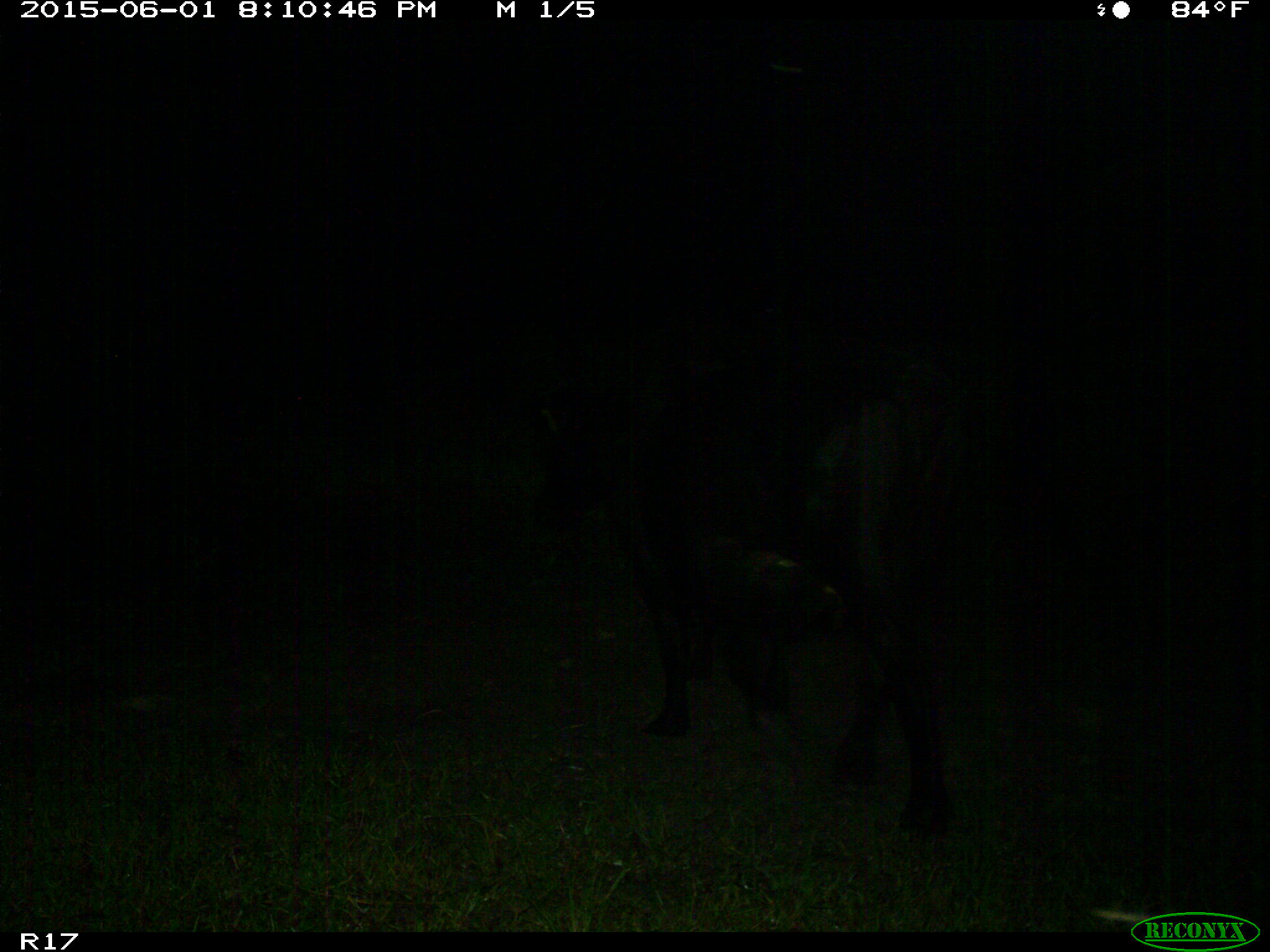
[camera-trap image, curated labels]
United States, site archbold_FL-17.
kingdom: Animalia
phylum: Chordata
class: Mammalia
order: Artiodactyla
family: Bovidae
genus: Bos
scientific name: Bos taurus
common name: domestic cow